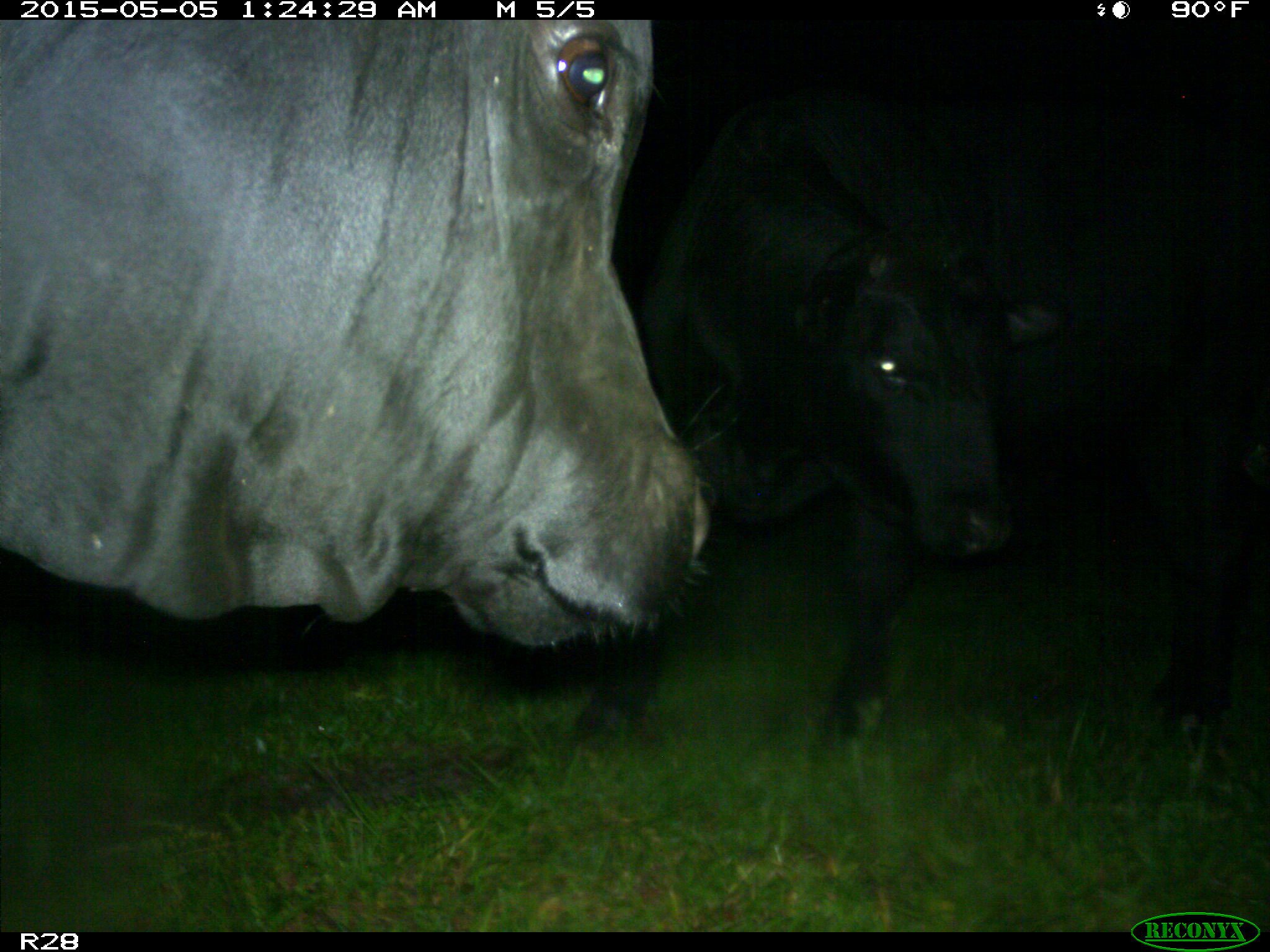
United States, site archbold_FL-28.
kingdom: Animalia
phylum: Chordata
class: Mammalia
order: Artiodactyla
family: Bovidae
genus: Bos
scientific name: Bos taurus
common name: domestic cow